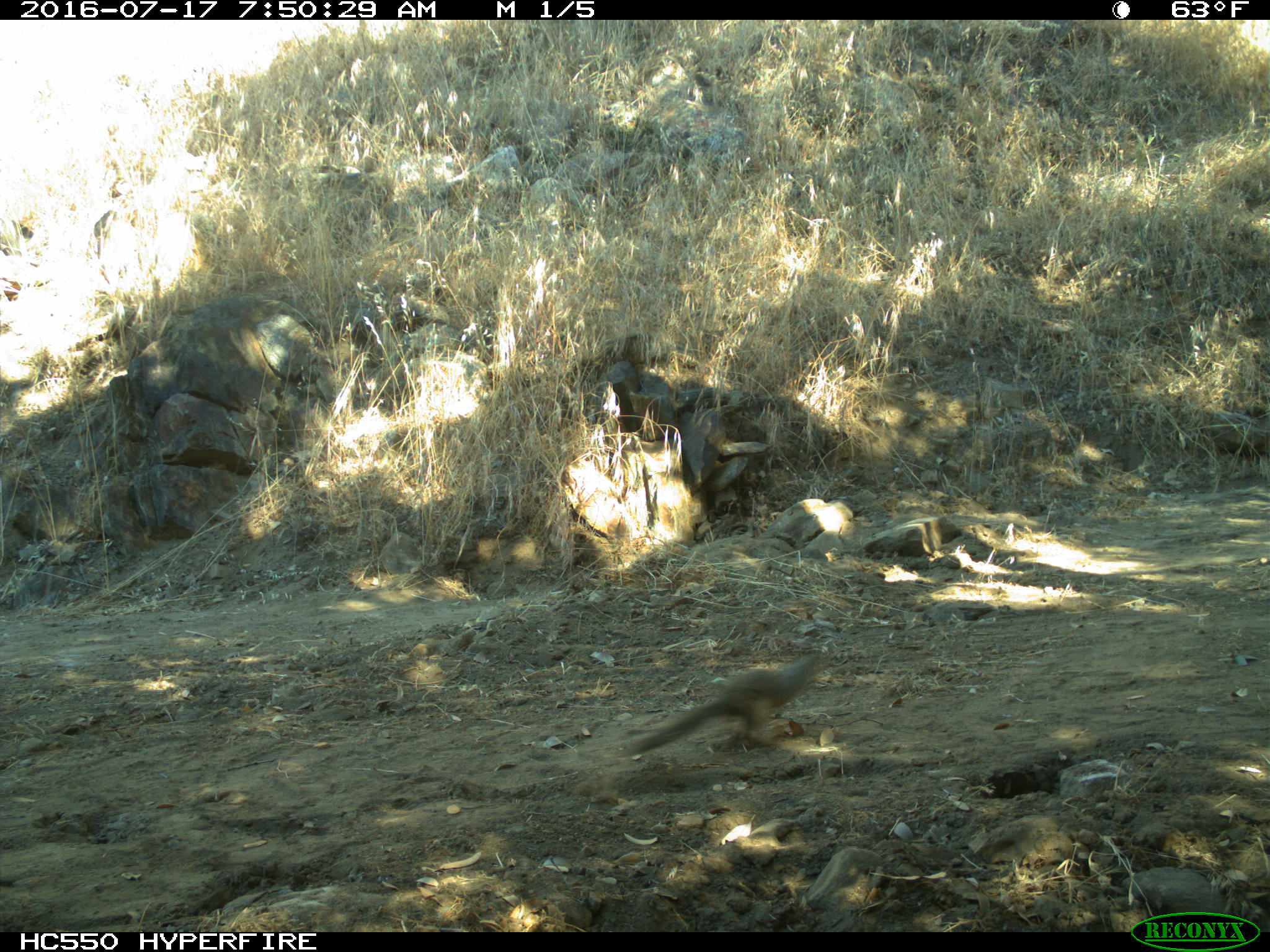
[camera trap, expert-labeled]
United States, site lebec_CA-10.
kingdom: Animalia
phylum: Chordata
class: Mammalia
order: Rodentia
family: Sciuridae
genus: Otospermophilus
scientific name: Otospermophilus beecheyi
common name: california ground squirrel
Otospermophilus beecheyi (california ground squirrel).